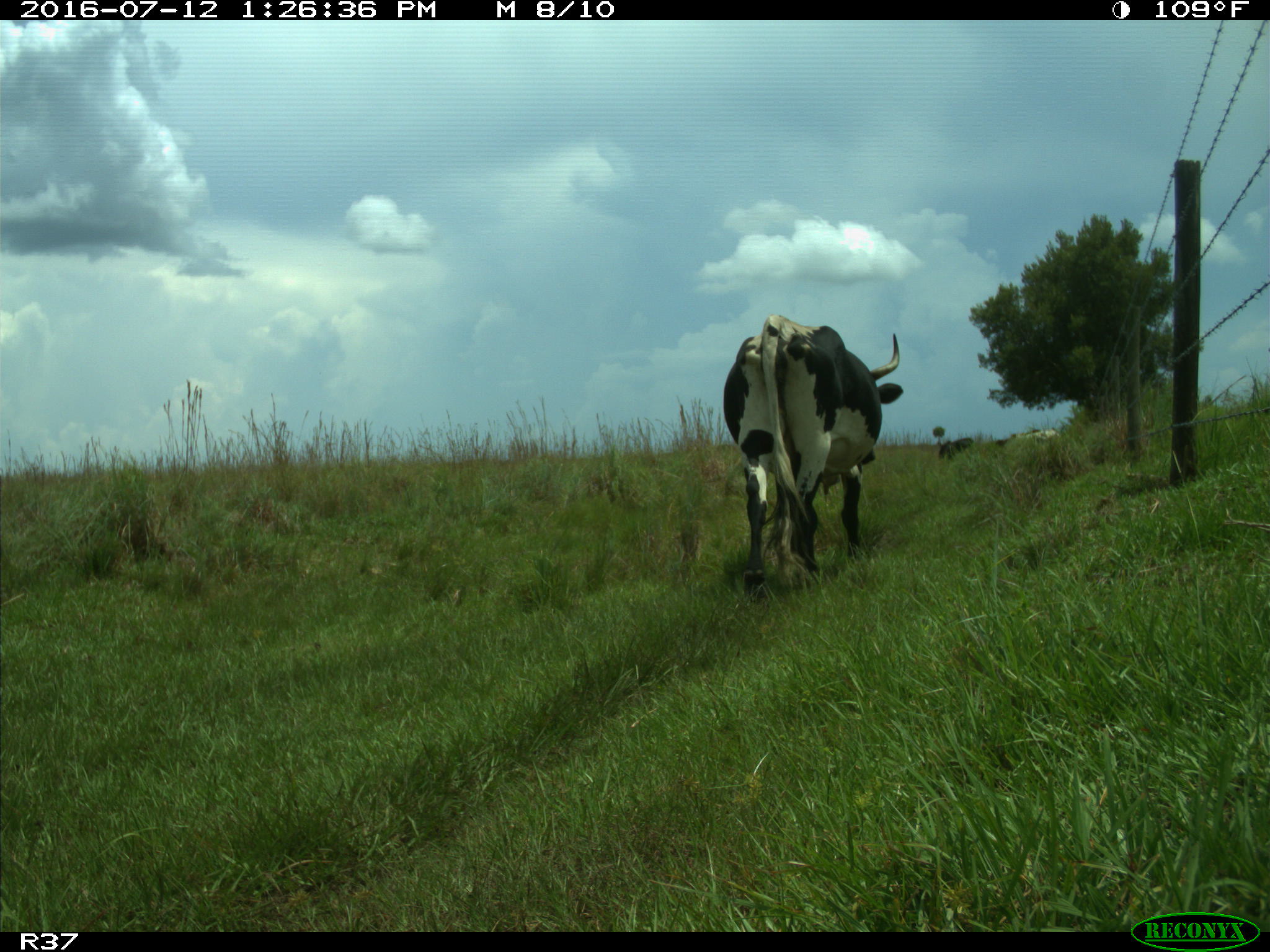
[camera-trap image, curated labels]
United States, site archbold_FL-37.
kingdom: Animalia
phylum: Chordata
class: Mammalia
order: Artiodactyla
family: Bovidae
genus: Bos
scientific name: Bos taurus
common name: domestic cow